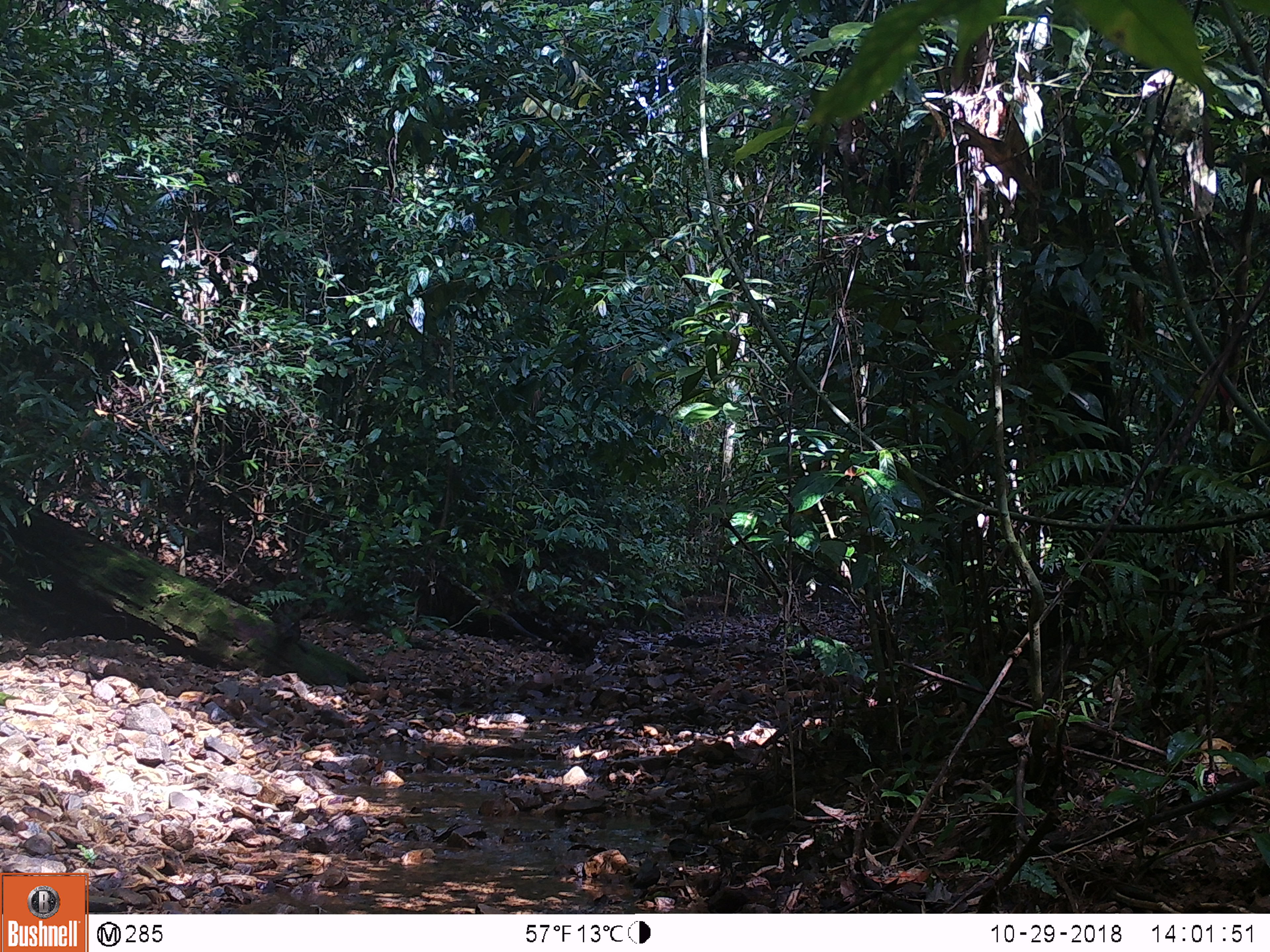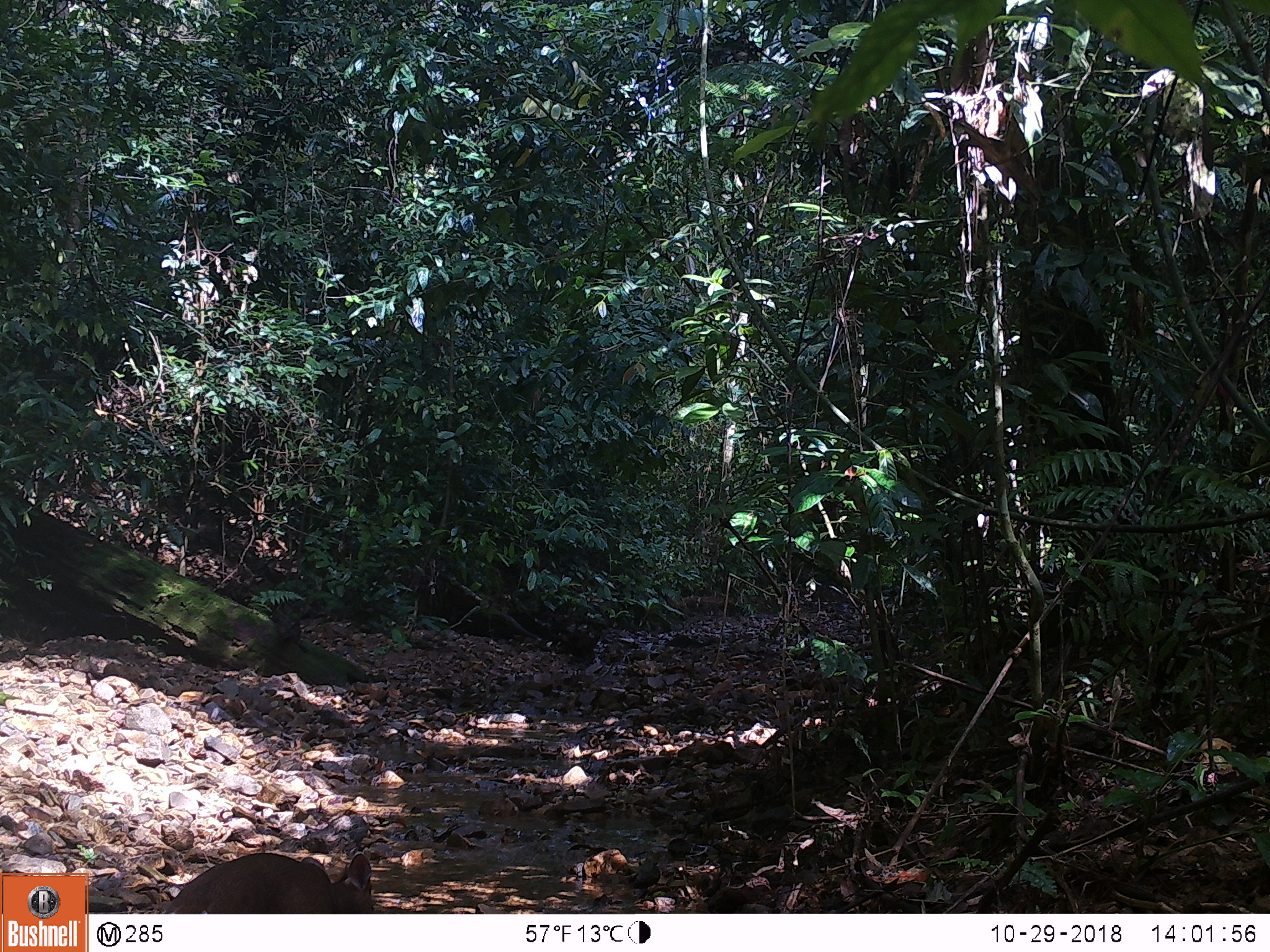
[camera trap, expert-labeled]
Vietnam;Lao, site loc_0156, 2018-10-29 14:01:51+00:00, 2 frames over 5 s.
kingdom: Animalia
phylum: Chordata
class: Mammalia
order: Artiodactyla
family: Cervidae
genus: Muntiacus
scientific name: Muntiacus rooseveltorum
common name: roosevelt's muntjac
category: roosevelts muntjac group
Roosevelts muntjac group (roosevelt's muntjac) (Muntiacus rooseveltorum). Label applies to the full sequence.